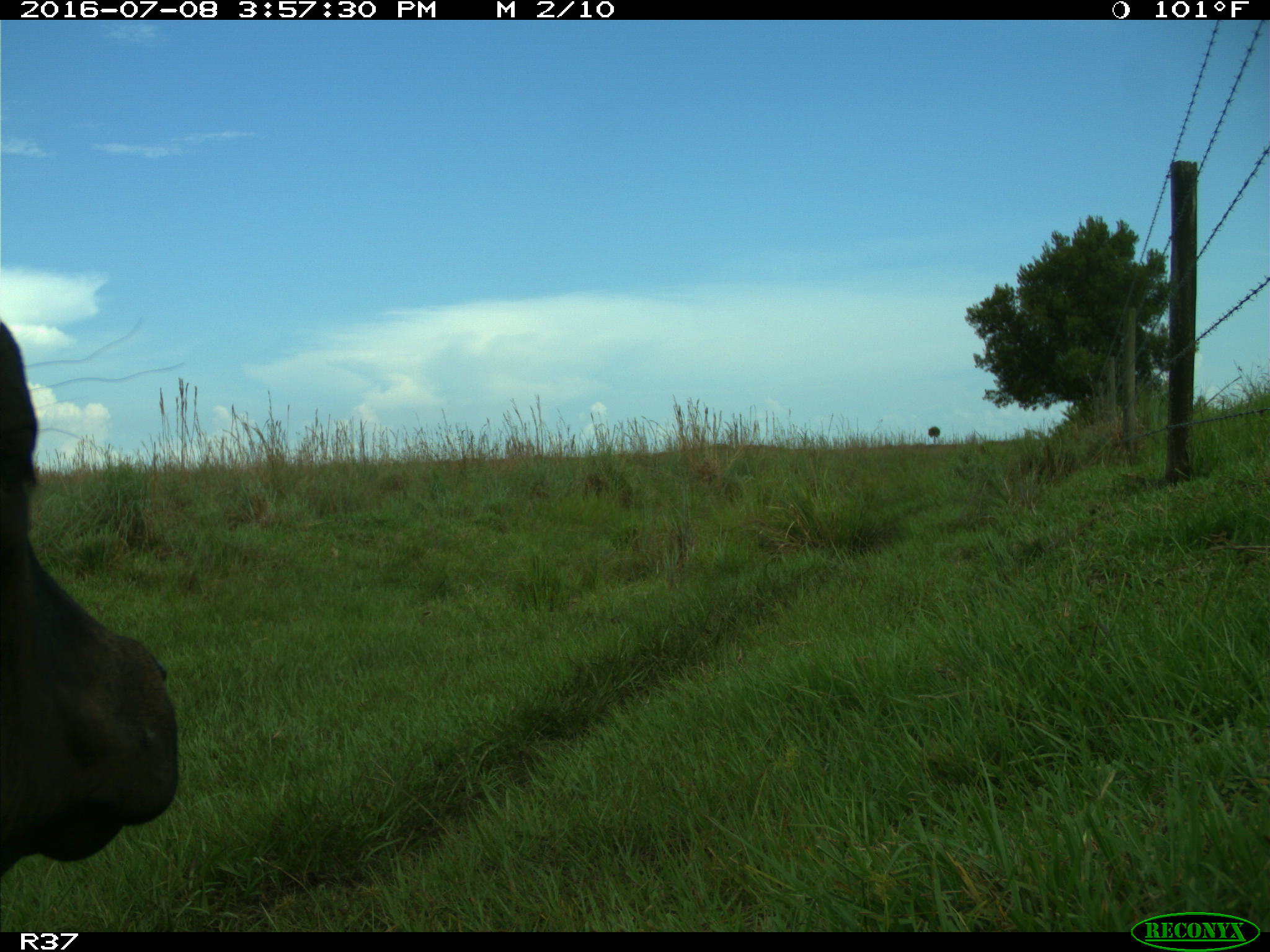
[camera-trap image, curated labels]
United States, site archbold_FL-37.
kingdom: Animalia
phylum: Chordata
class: Mammalia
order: Artiodactyla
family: Bovidae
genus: Bos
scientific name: Bos taurus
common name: domestic cow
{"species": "Bos taurus (domestic cow)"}